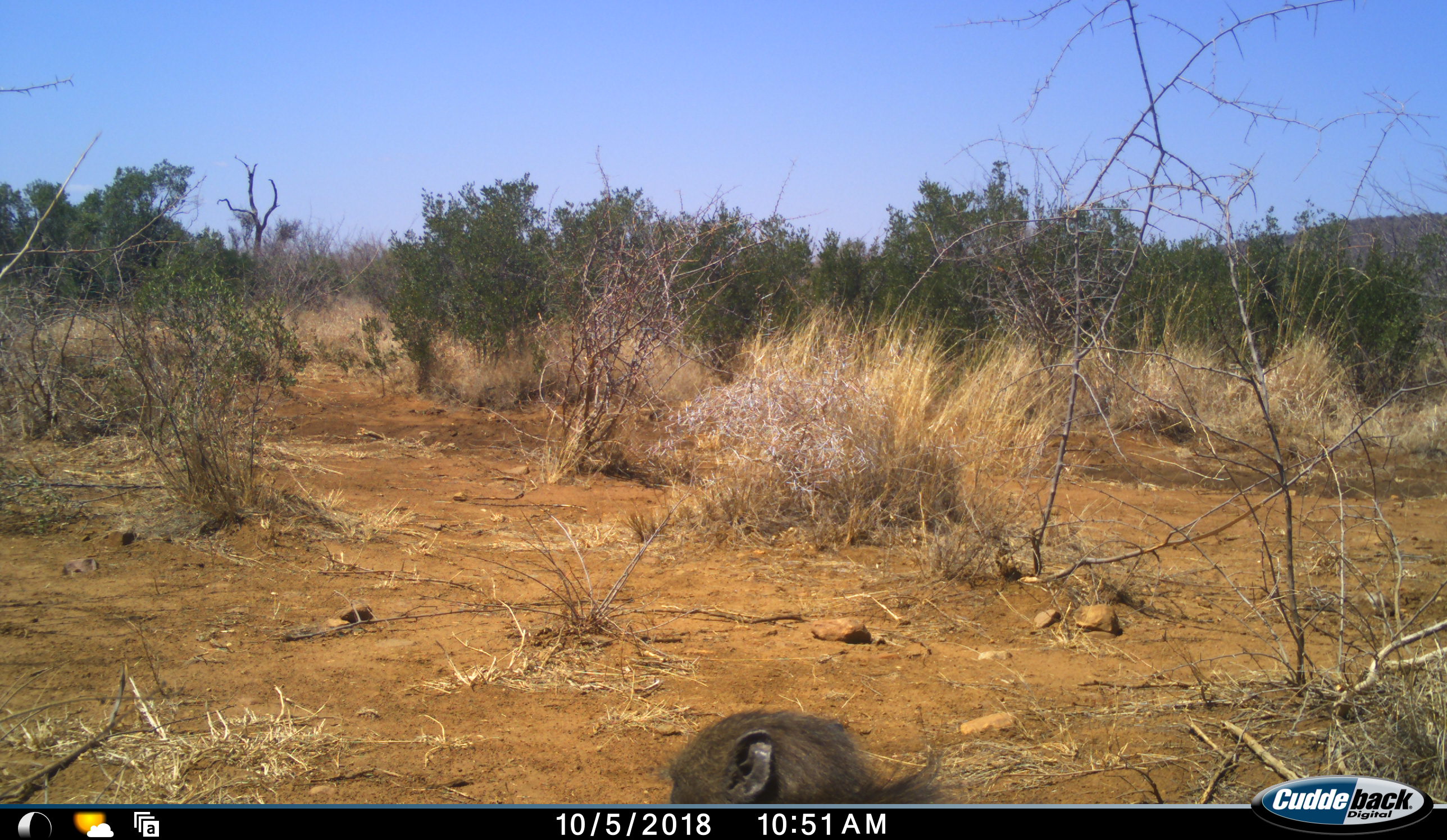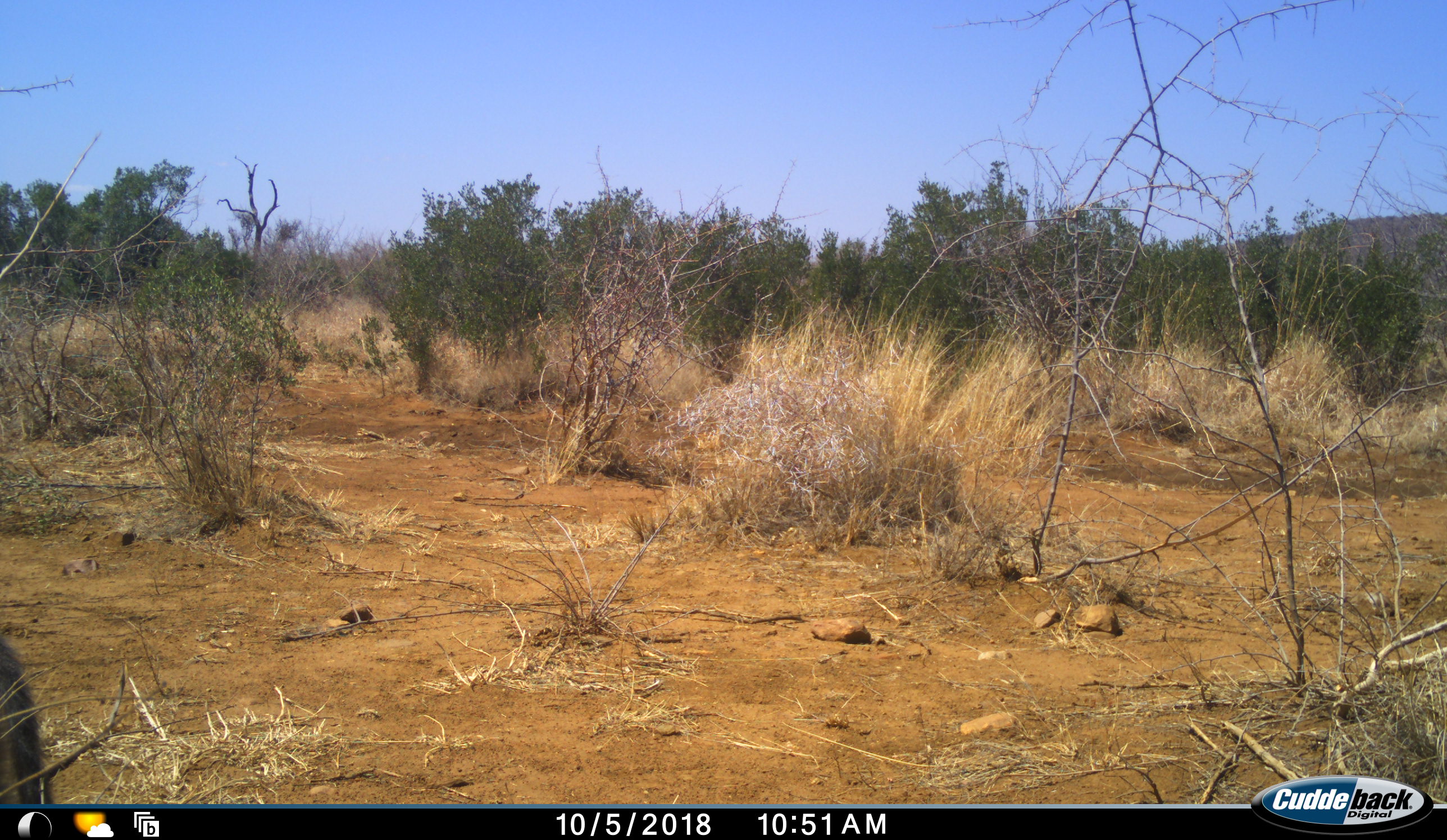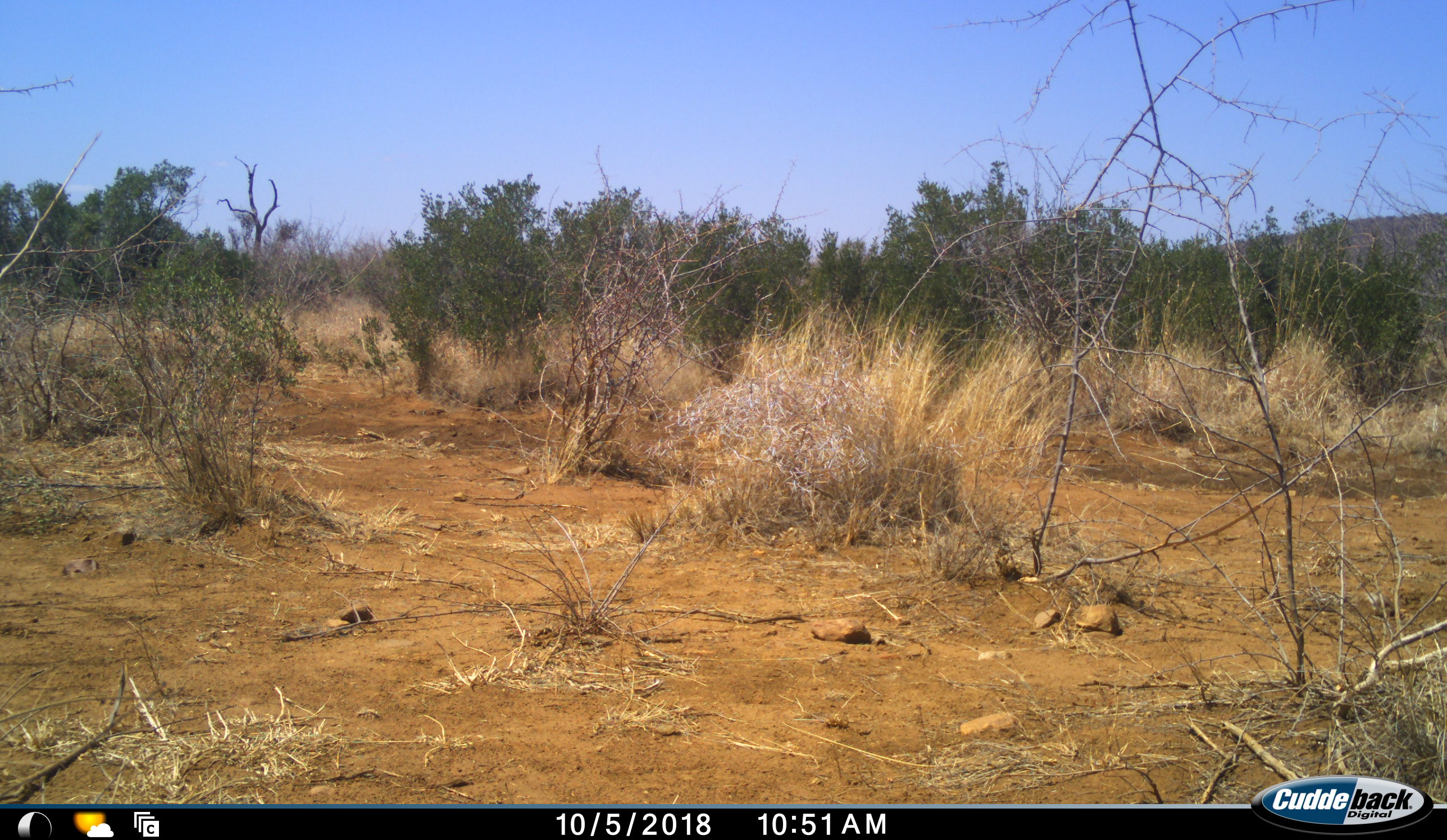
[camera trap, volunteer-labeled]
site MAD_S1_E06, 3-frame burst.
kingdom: Animalia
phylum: Chordata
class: Mammalia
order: Primates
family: Cercopithecidae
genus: Papio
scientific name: Papio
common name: baboon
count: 1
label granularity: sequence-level